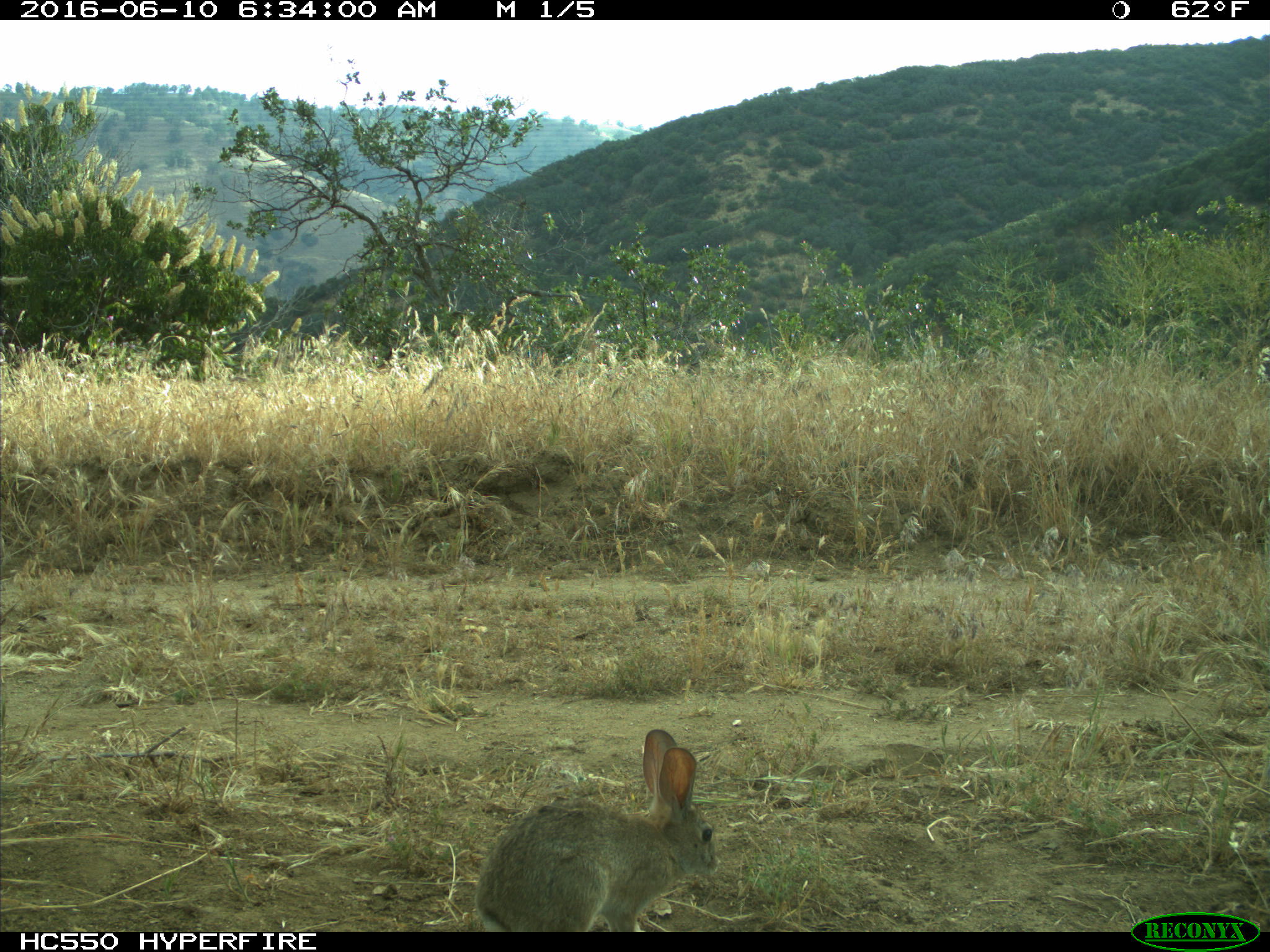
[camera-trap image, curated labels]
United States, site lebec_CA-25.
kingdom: Animalia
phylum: Chordata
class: Mammalia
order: Lagomorpha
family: Leporidae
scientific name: Leporidae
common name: rabbits and hares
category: unidentified rabbit